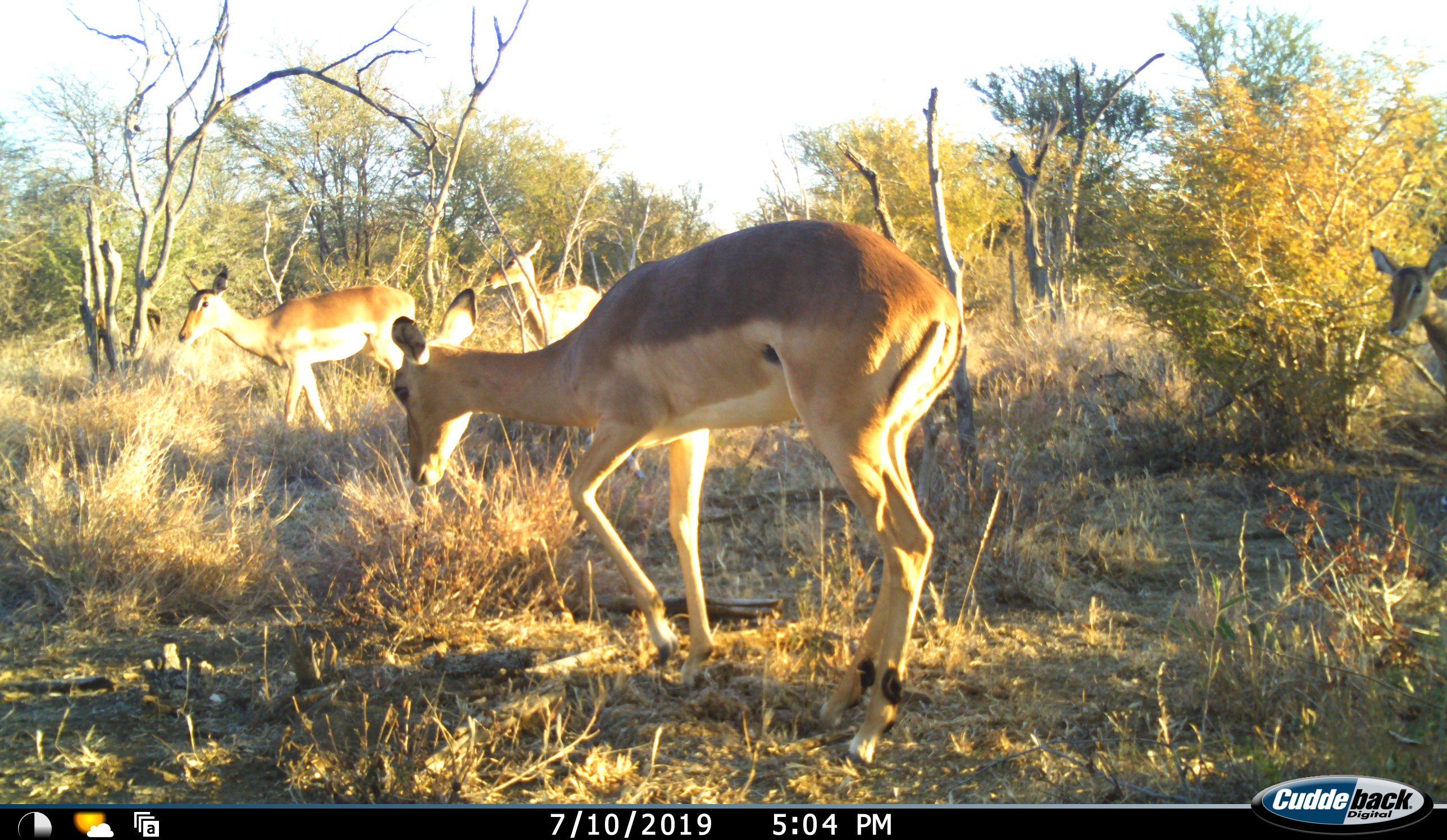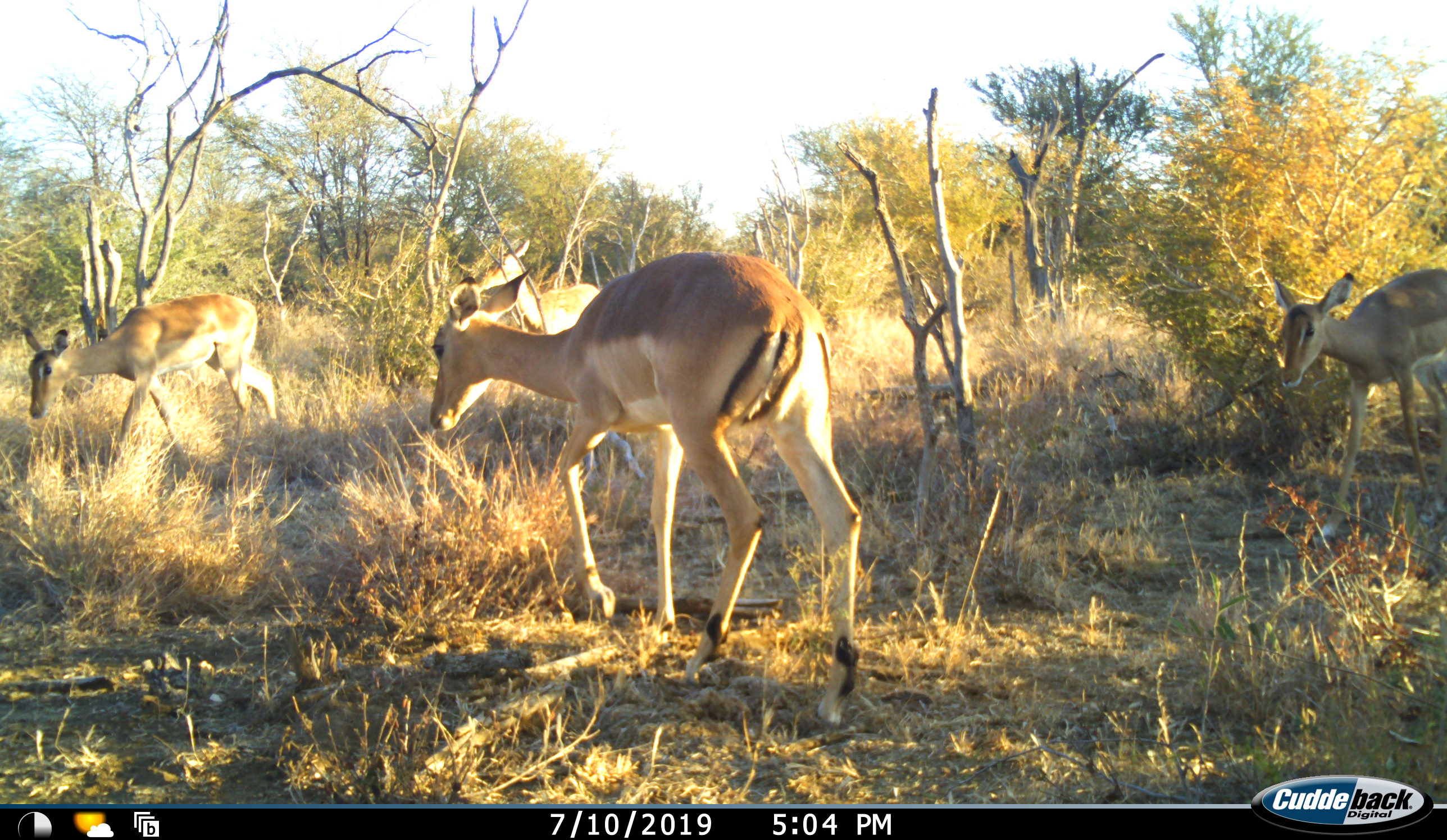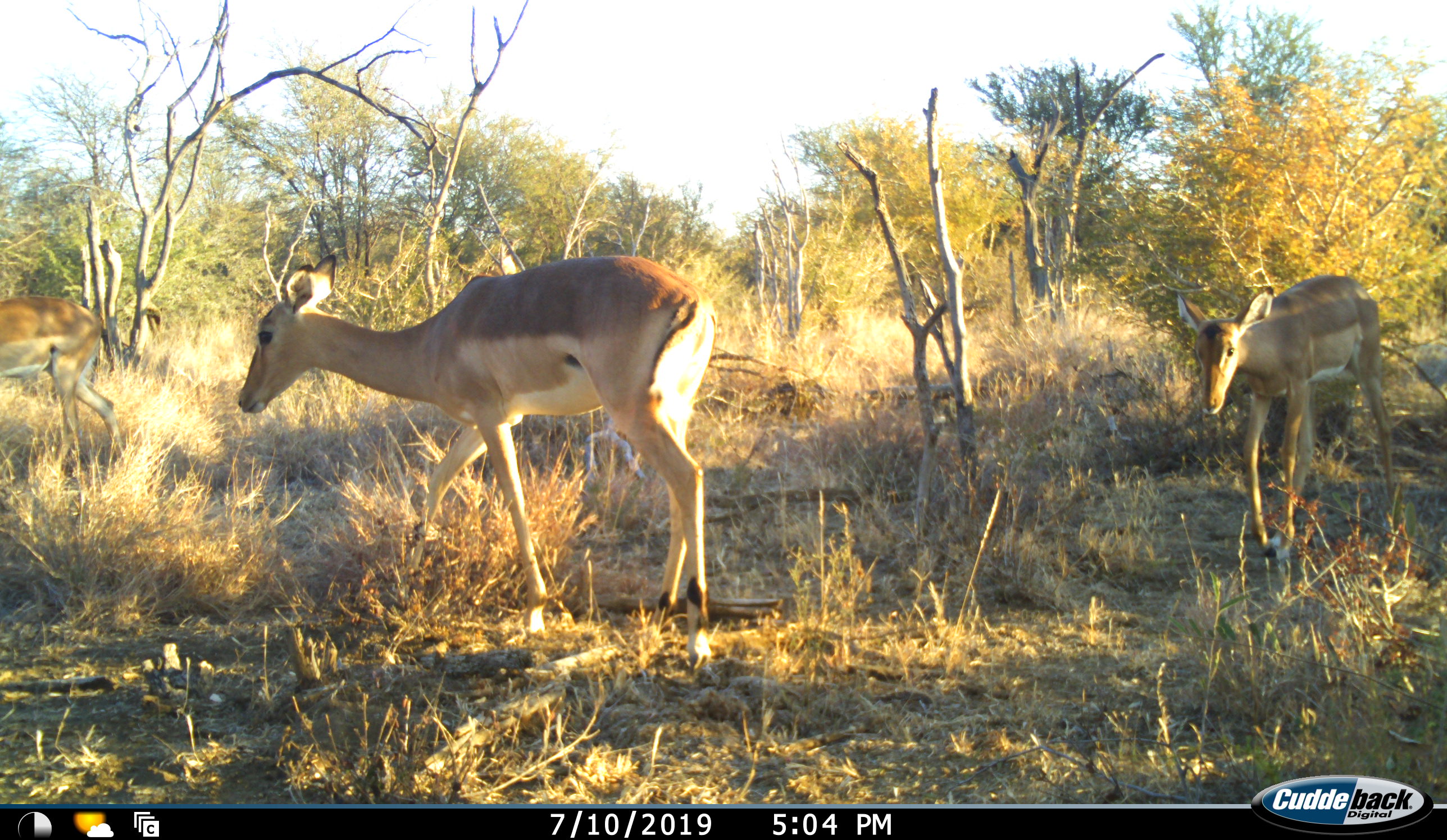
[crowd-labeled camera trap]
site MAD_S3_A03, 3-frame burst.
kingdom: Animalia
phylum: Chordata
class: Mammalia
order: Artiodactyla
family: Bovidae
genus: Aepyceros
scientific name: Aepyceros melampus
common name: impala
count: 4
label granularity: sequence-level